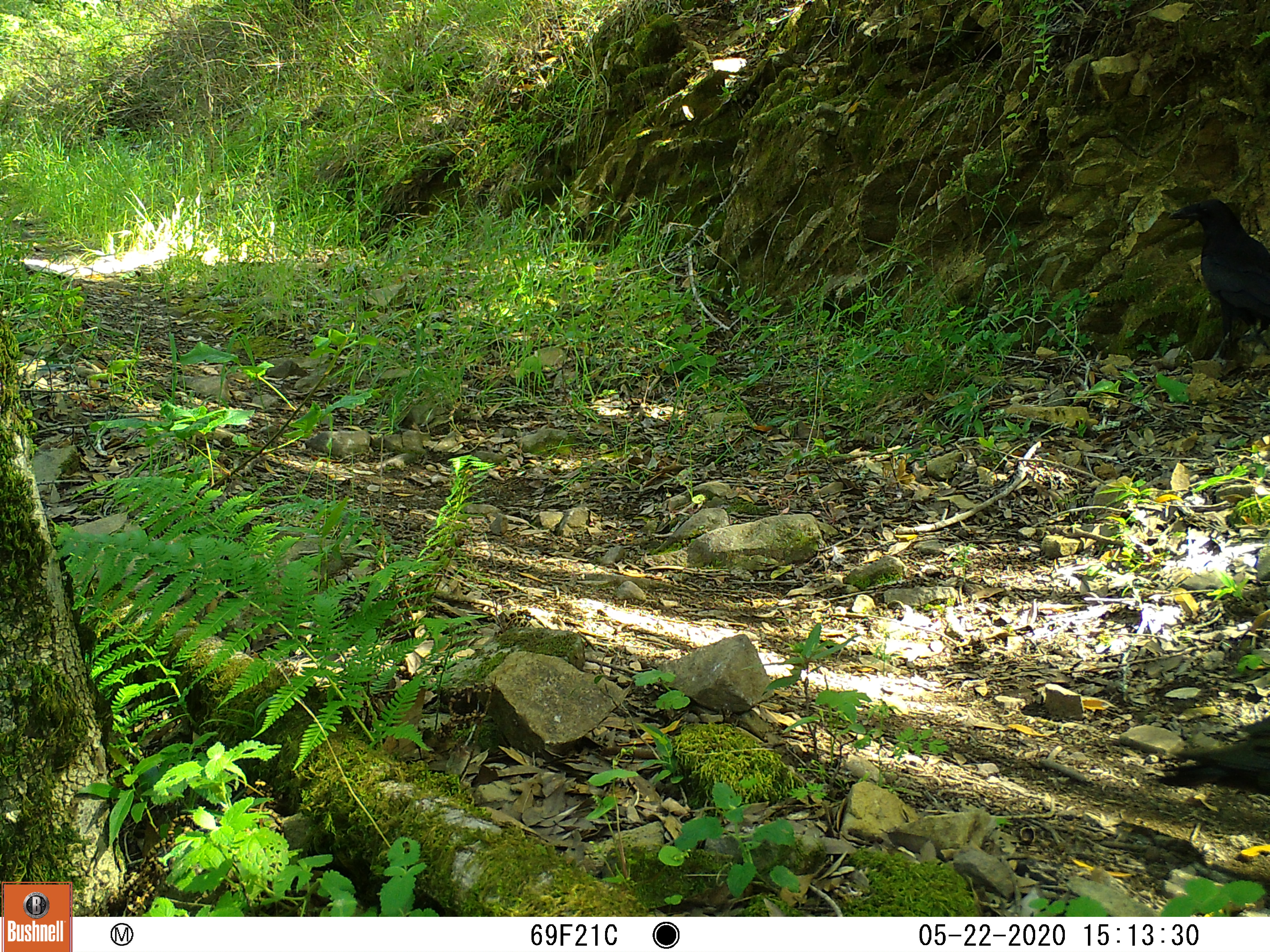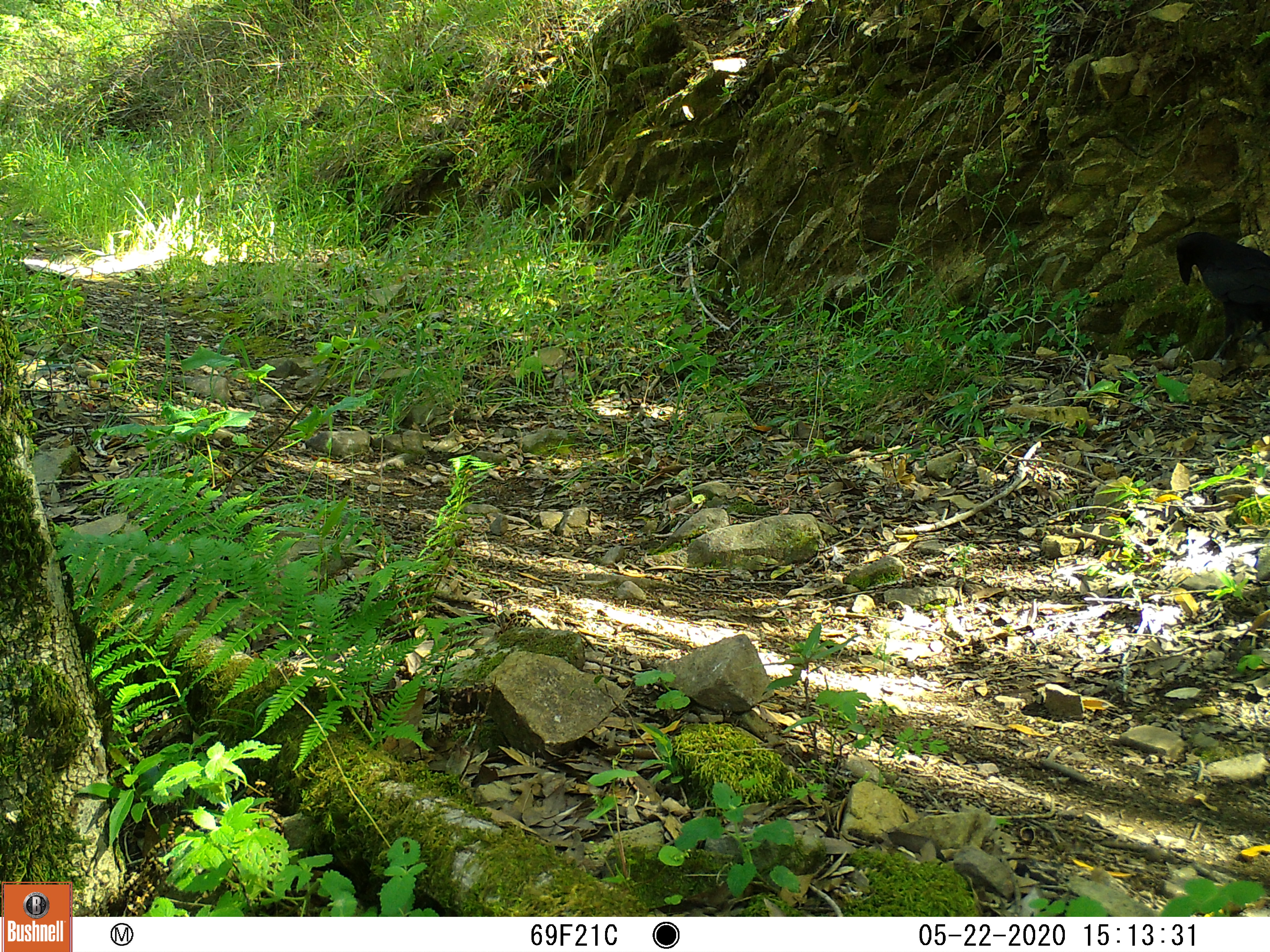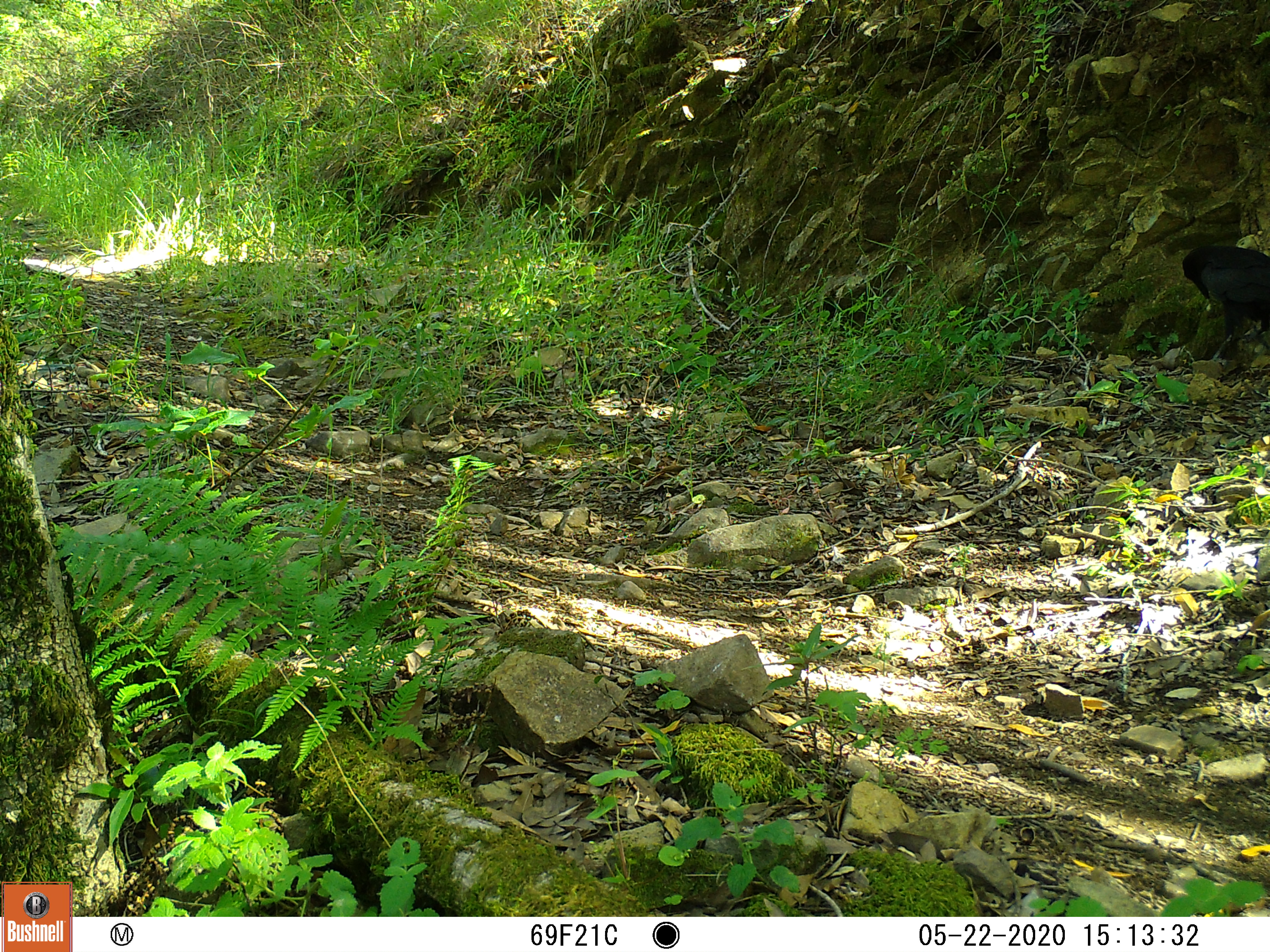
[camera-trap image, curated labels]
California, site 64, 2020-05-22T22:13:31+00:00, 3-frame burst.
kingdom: Animalia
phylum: Chordata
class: Aves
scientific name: Aves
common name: bird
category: unknown bird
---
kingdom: Animalia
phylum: Chordata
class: Aves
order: Passeriformes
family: Corvidae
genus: Corvus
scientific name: Corvus brachyrhynchos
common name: american crow